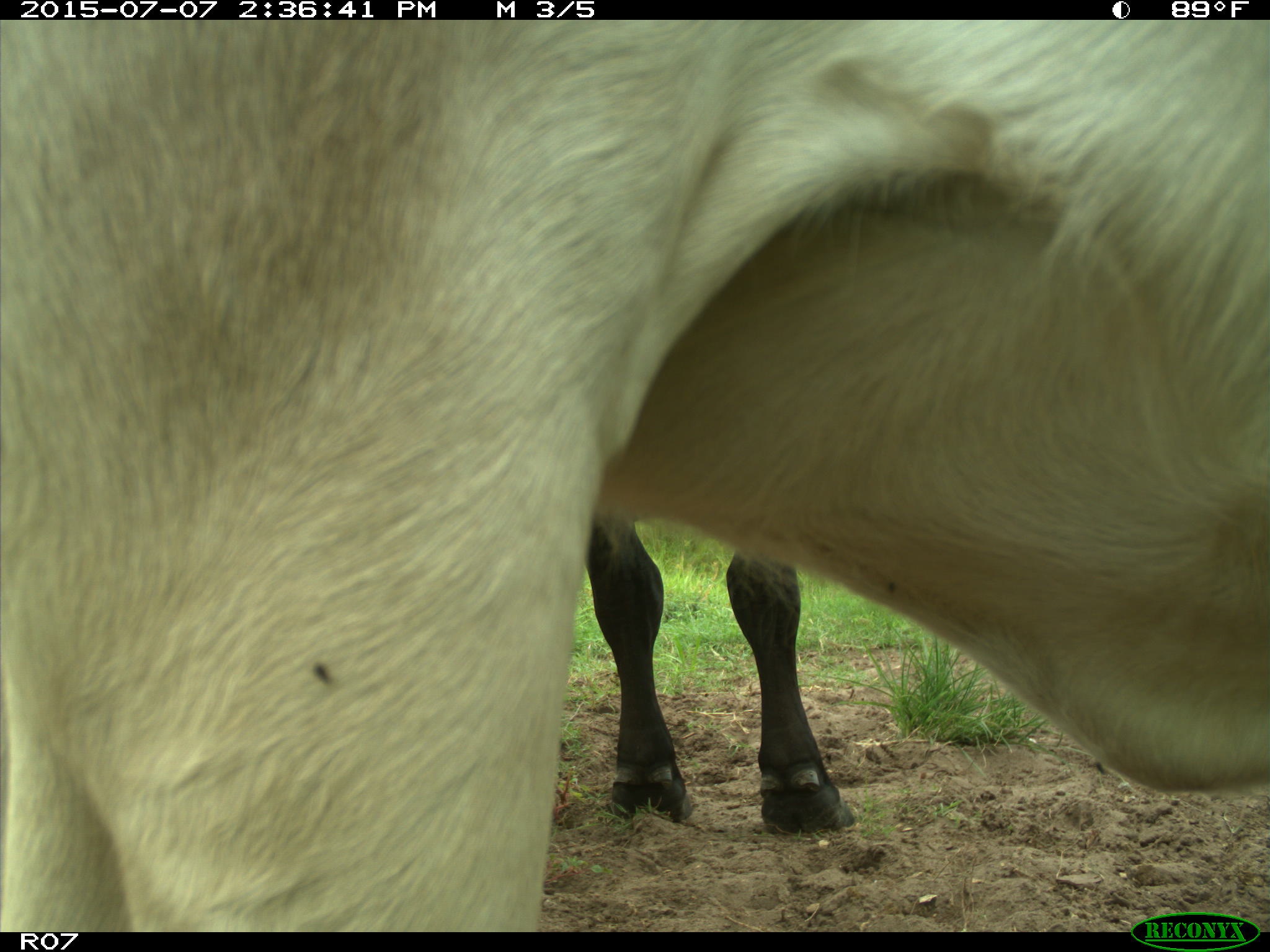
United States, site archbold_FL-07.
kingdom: Animalia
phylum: Chordata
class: Mammalia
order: Artiodactyla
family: Bovidae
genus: Bos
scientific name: Bos taurus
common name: domestic cow